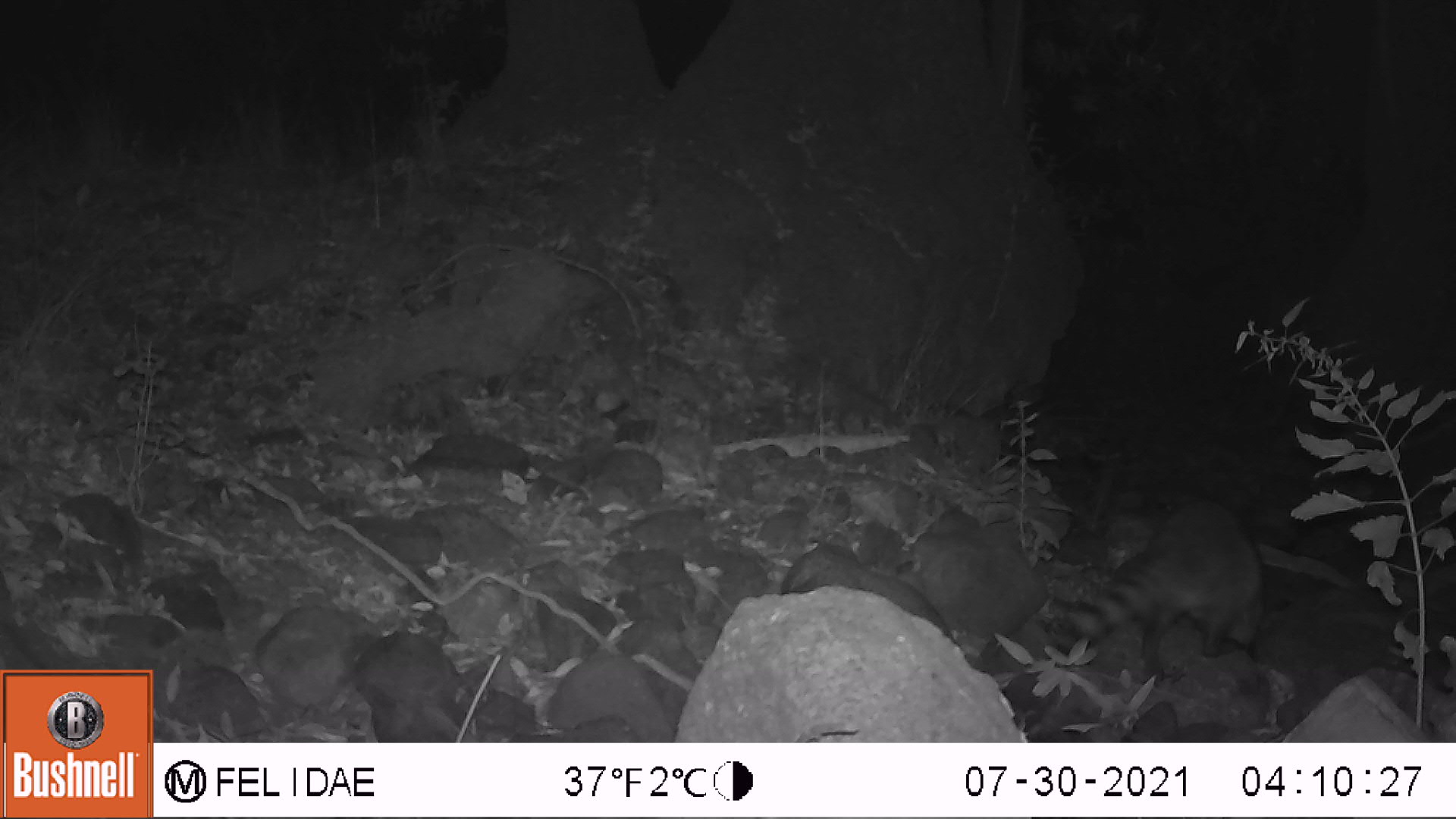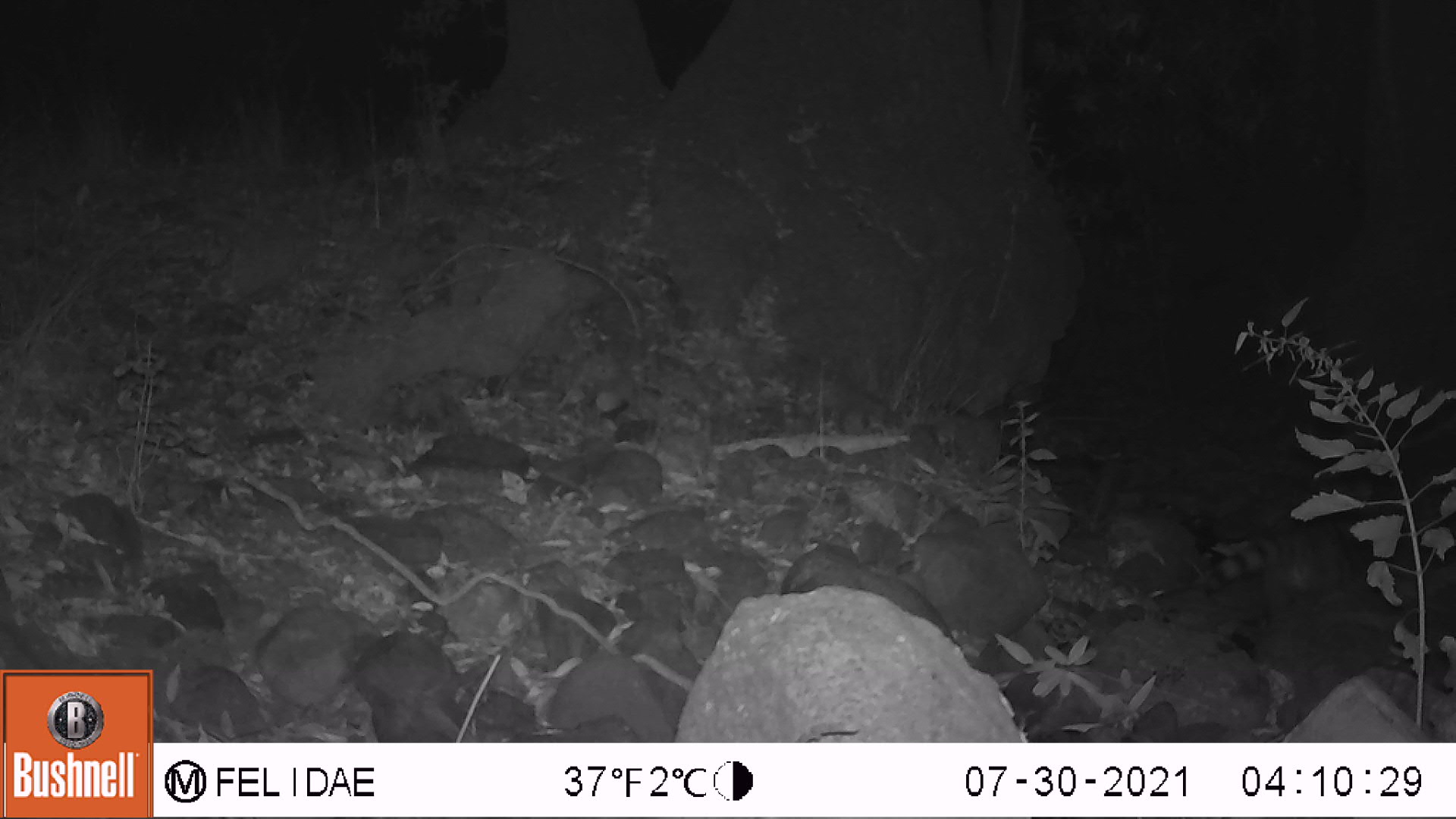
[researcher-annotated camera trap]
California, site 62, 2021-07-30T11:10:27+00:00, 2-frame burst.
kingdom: Animalia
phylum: Chordata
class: Mammalia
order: Carnivora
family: Procyonidae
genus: Procyon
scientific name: Procyon lotor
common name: raccoon